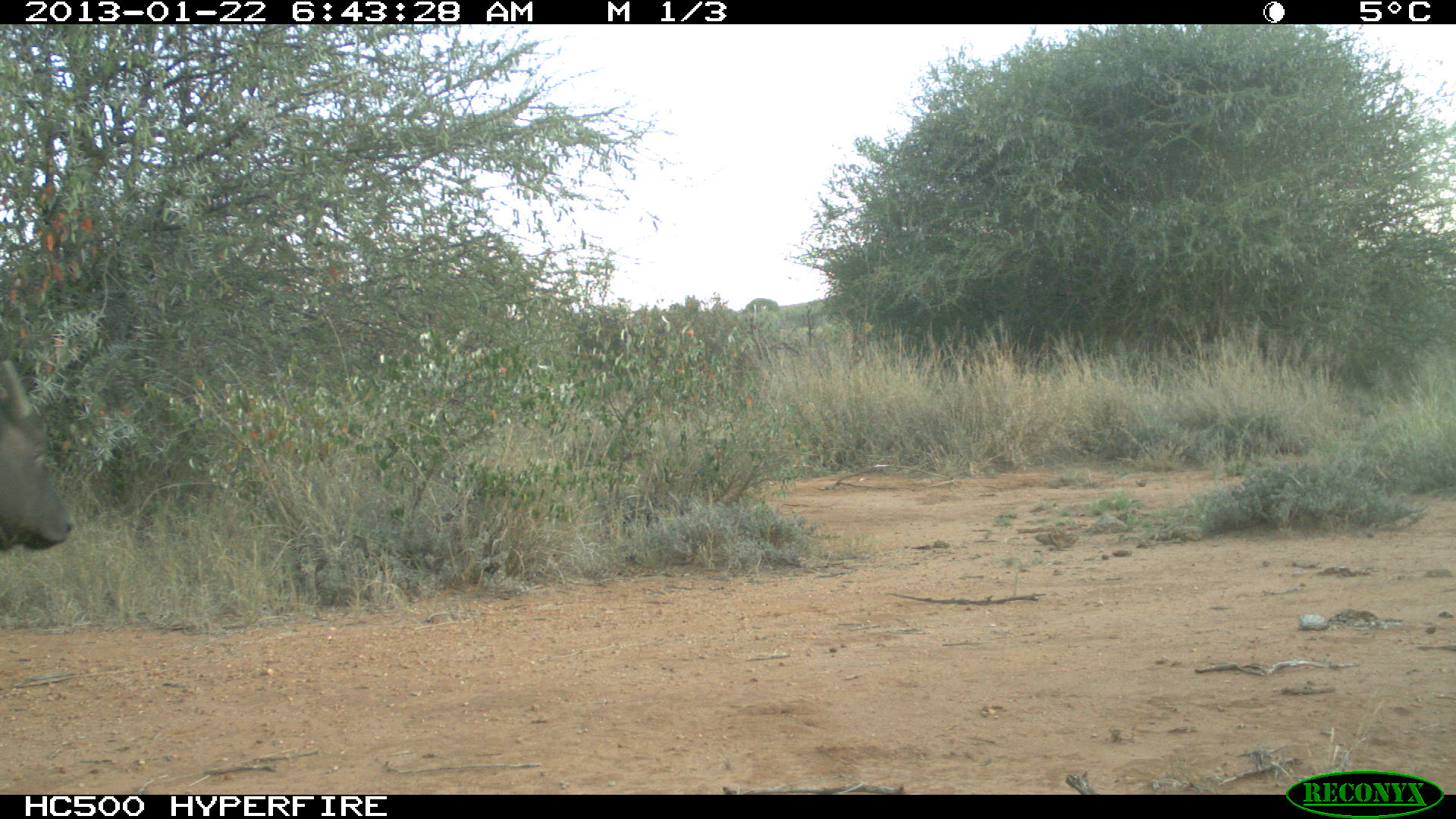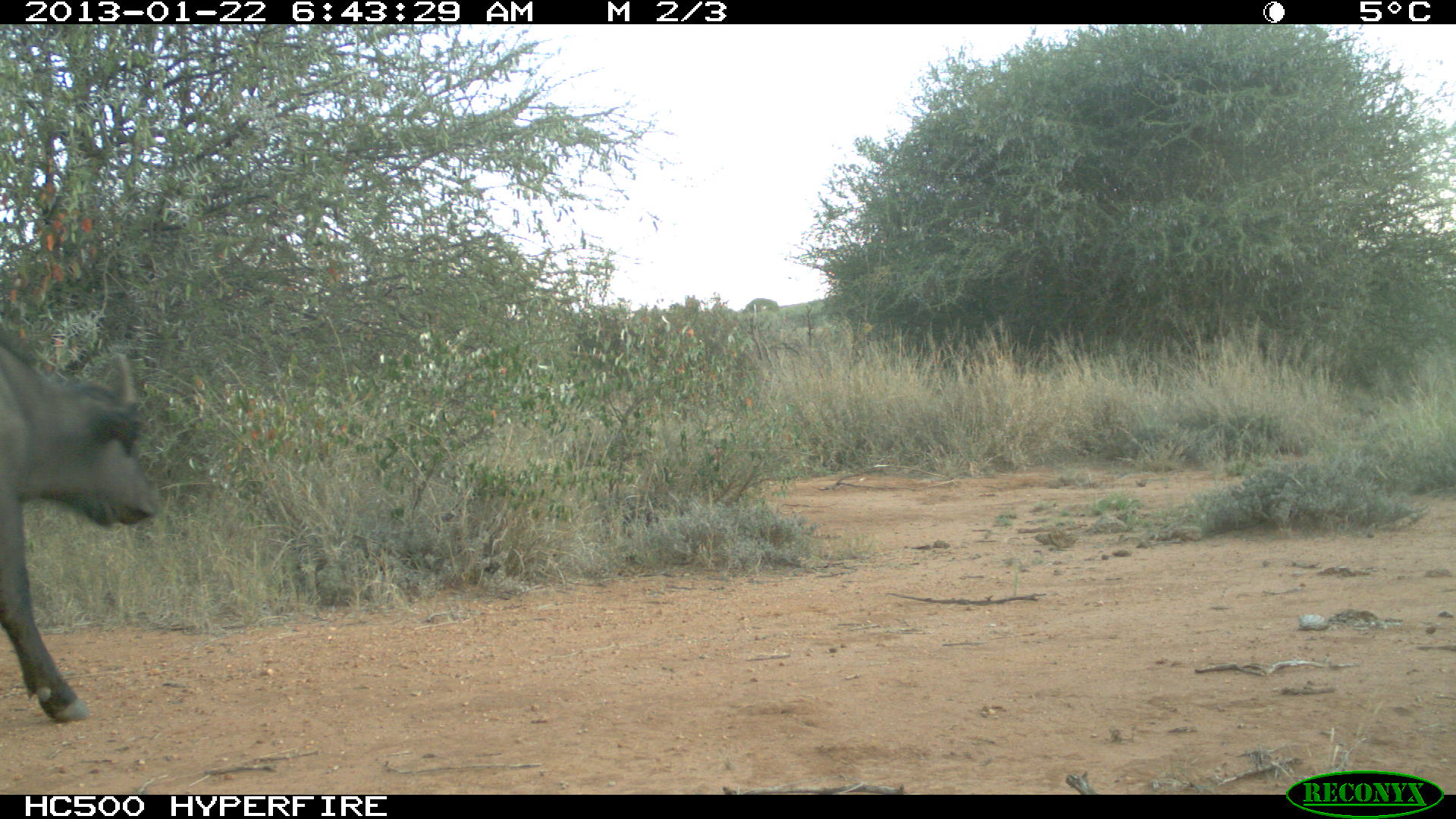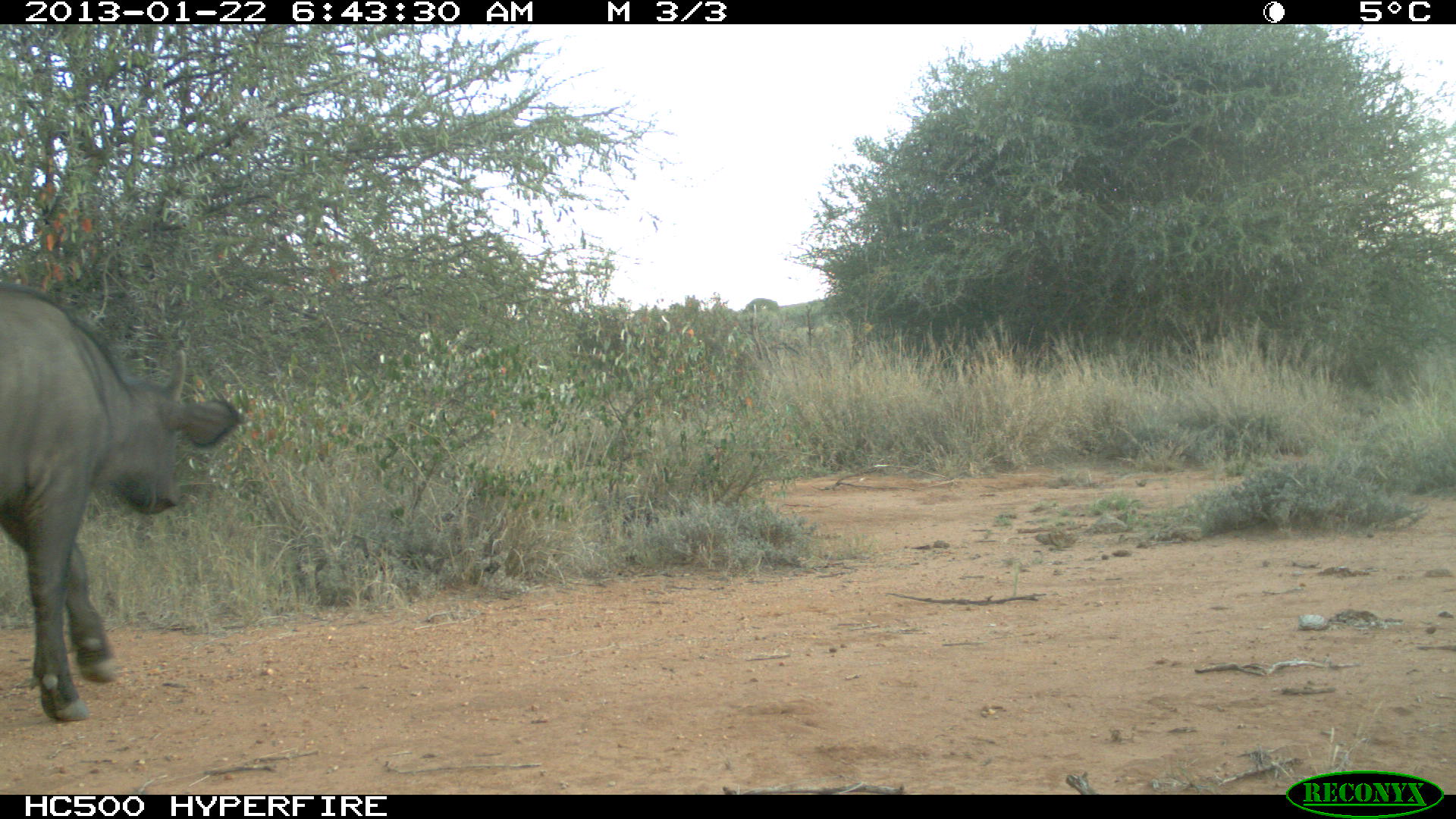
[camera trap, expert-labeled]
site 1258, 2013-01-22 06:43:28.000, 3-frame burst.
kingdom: Animalia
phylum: Chordata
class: Mammalia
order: Artiodactyla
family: Bovidae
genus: Syncerus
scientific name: Syncerus caffer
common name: african buffalo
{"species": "Syncerus caffer (african buffalo)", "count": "1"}